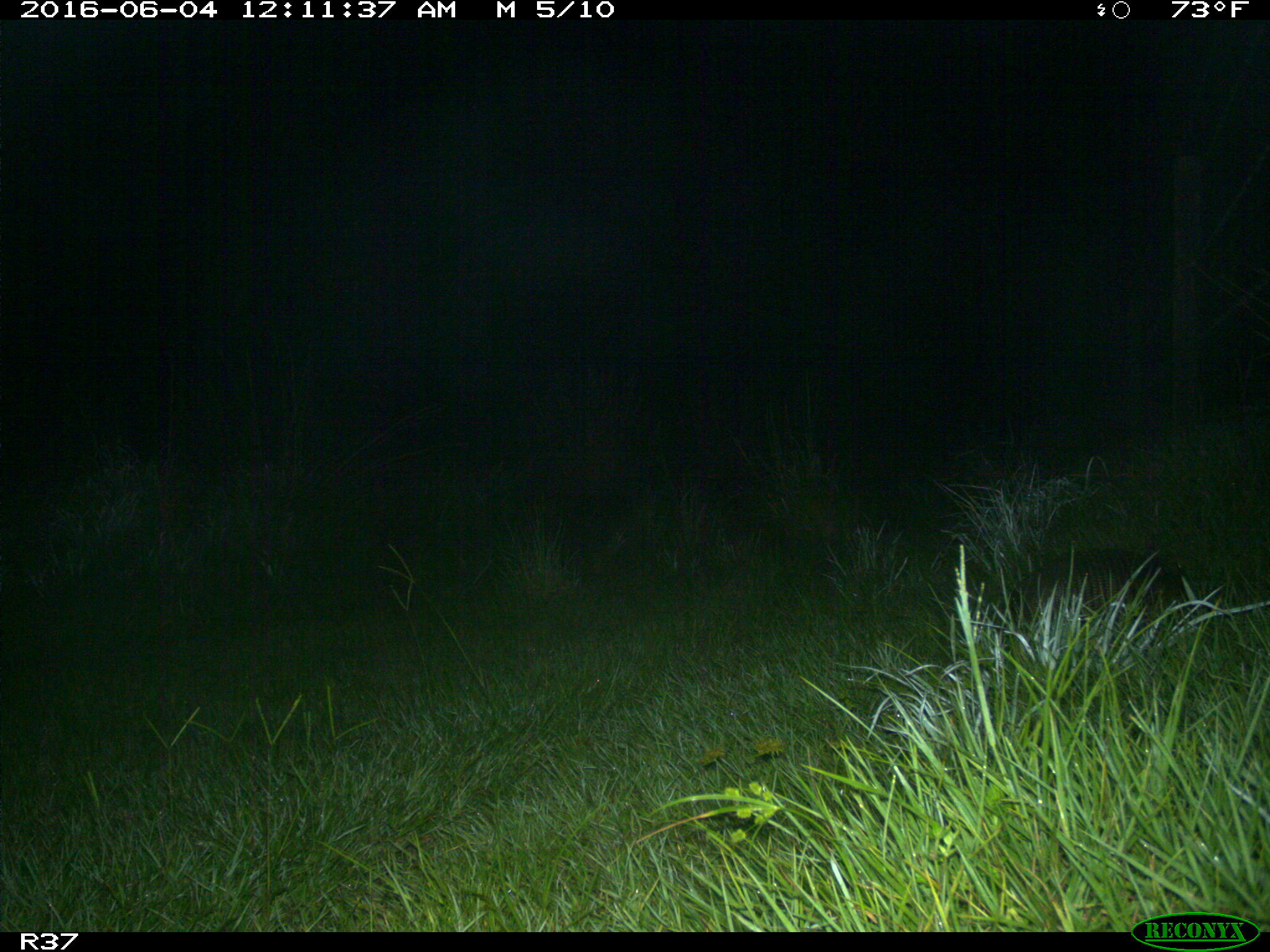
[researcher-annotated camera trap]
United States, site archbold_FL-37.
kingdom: Animalia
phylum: Chordata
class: Mammalia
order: Cingulata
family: Dasypodidae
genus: Dasypus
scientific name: Dasypus novemcinctus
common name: nine-banded armadillo